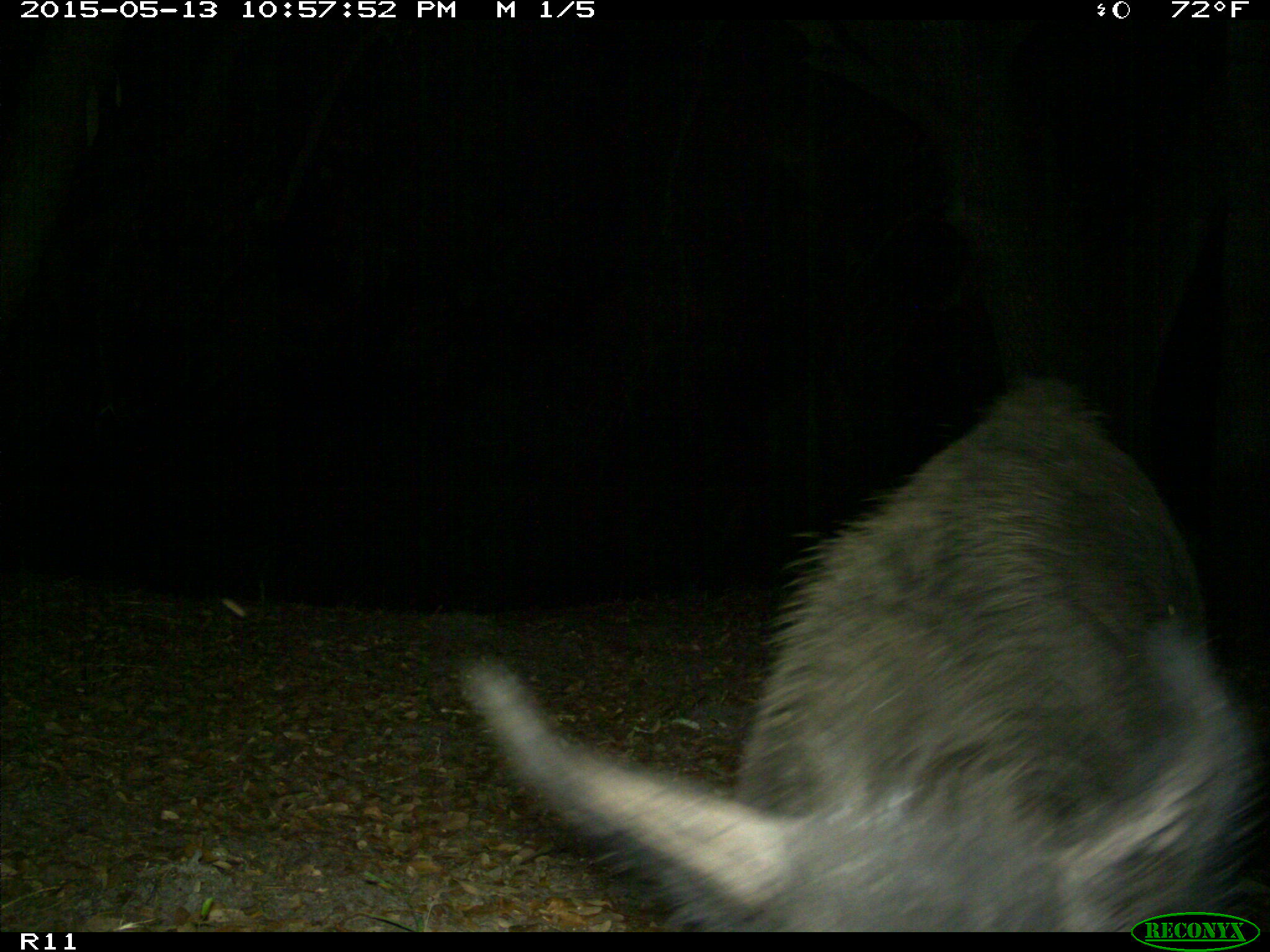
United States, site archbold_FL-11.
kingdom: Animalia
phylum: Chordata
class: Mammalia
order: Artiodactyla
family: Suidae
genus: Sus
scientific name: Sus scrofa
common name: wild boar